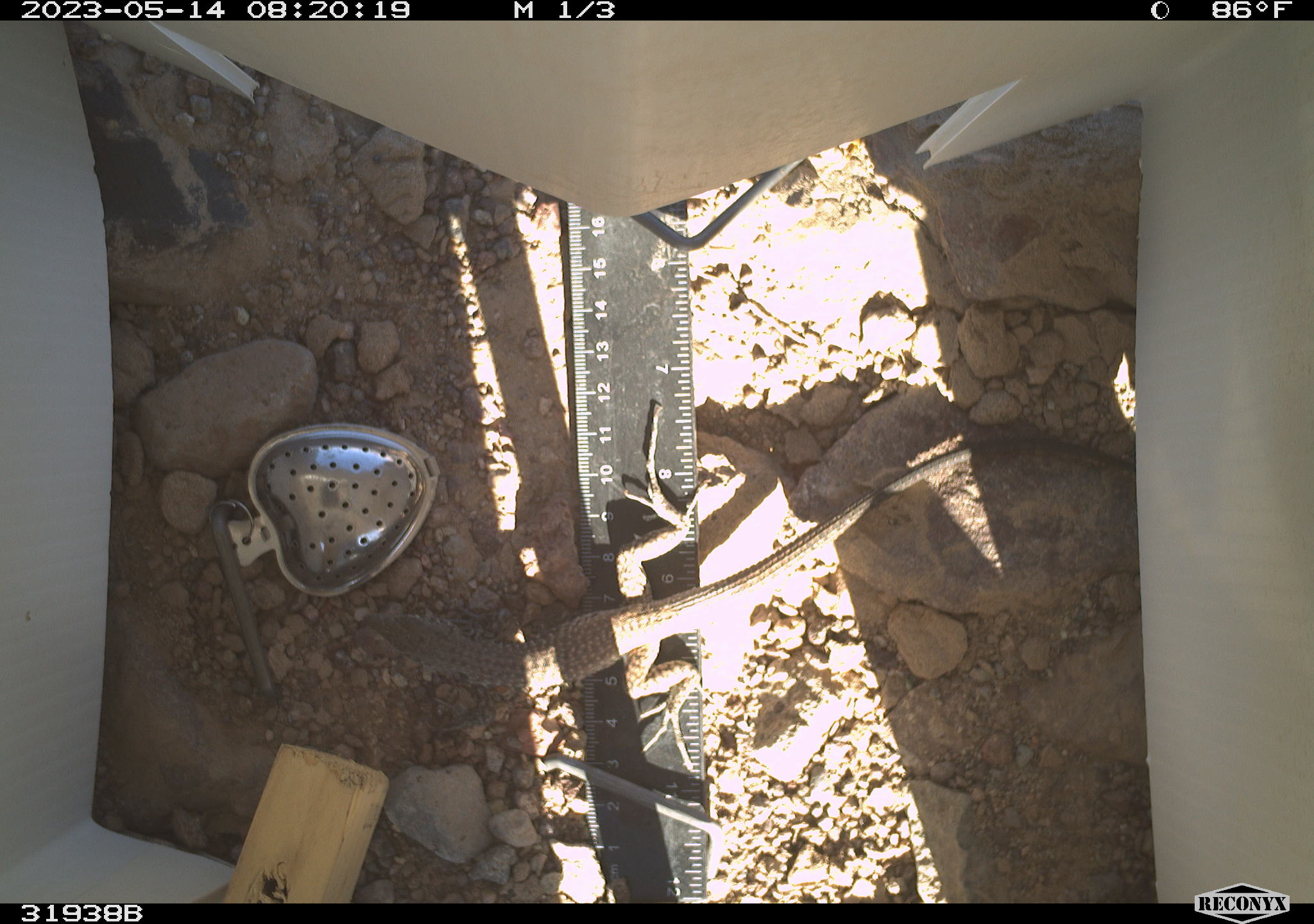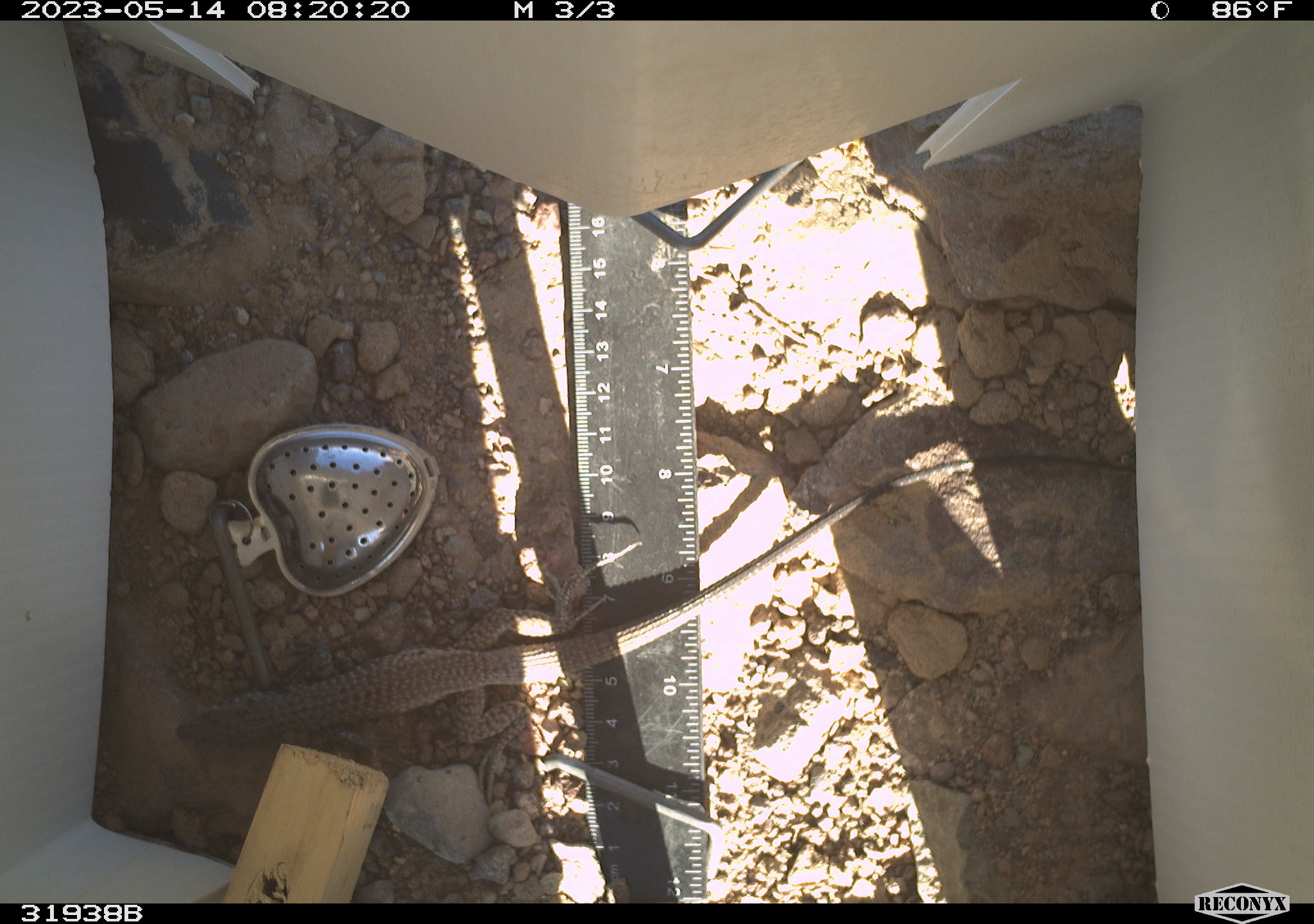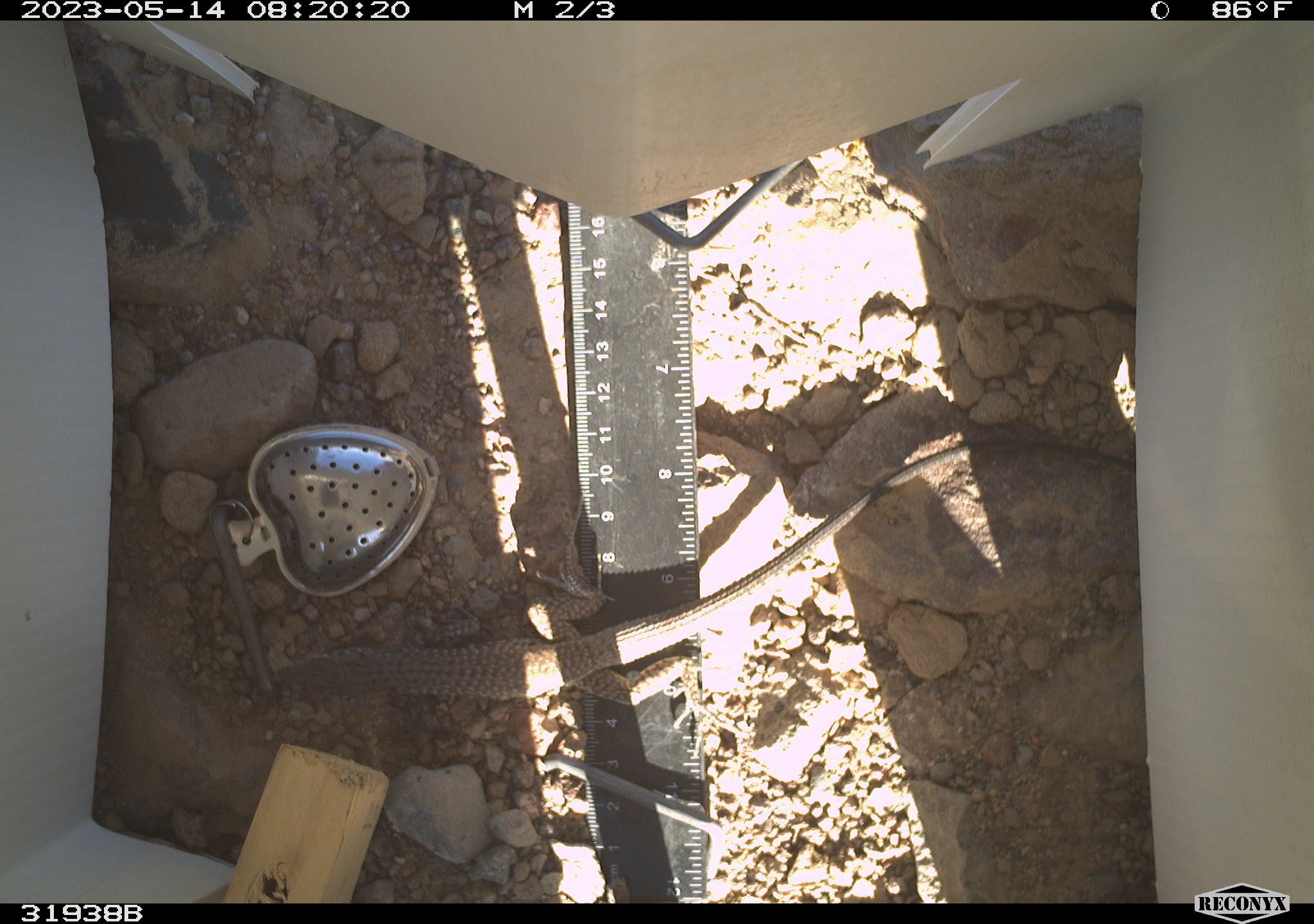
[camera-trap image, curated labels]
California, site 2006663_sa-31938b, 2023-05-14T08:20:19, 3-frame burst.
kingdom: Animalia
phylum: Chordata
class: Reptilia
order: Squamata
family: Teiidae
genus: Aspidoscelis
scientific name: Aspidoscelis tigris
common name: western whiptail